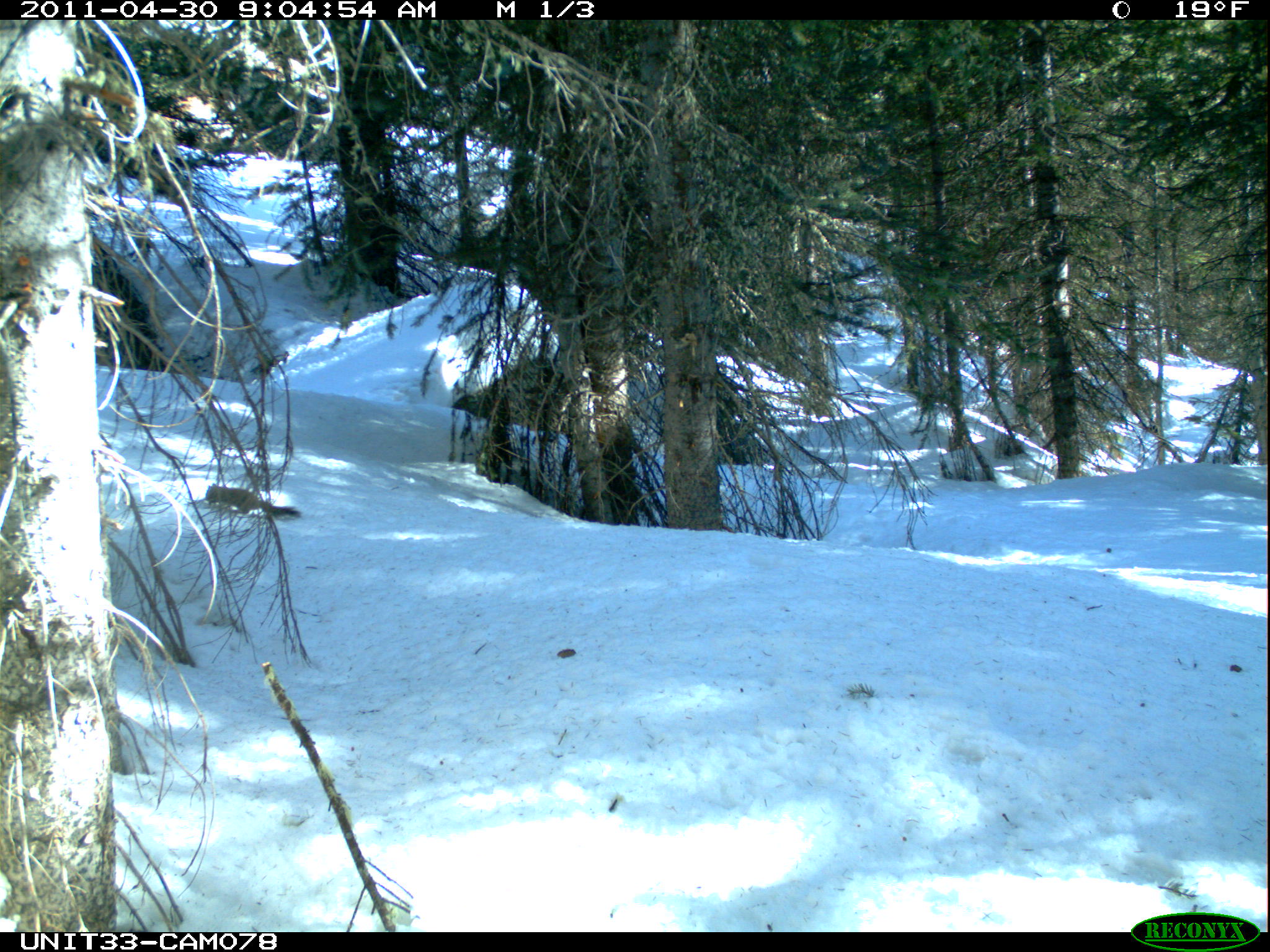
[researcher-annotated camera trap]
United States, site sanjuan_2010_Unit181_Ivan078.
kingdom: Animalia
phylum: Chordata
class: Mammalia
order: Rodentia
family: Sciuridae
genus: Tamiasciurus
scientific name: Tamiasciurus hudsonicus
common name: american red squirrel